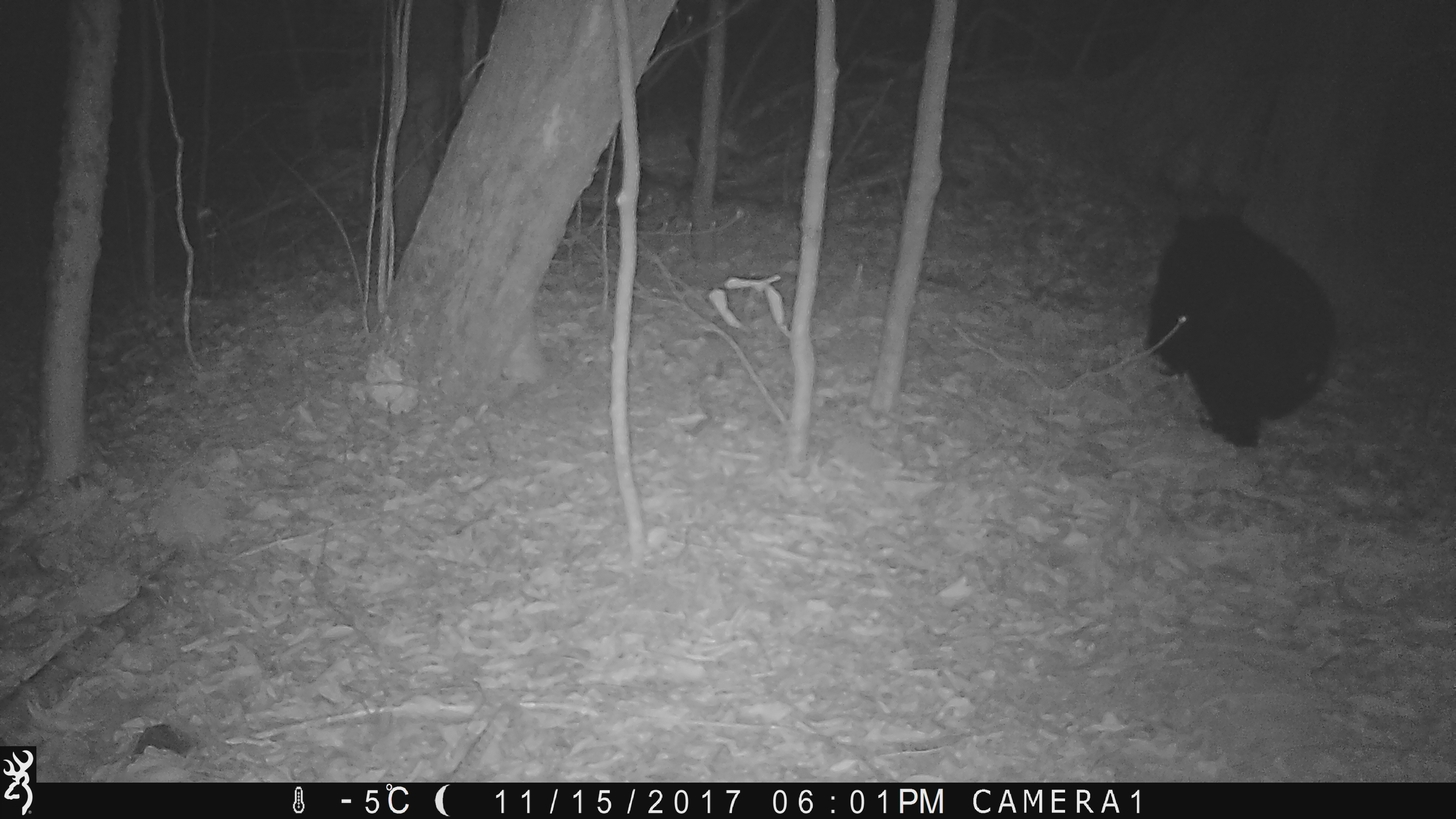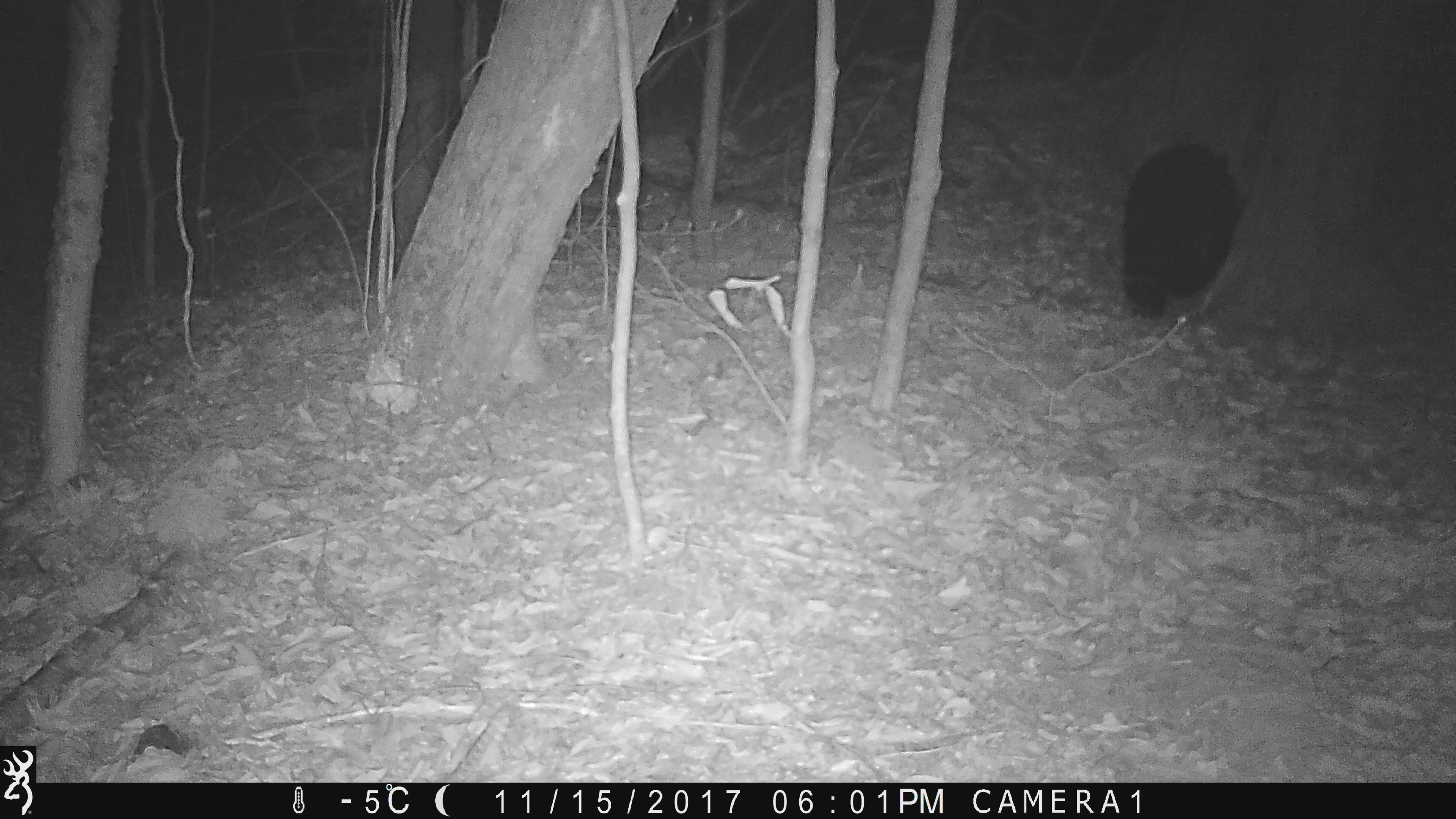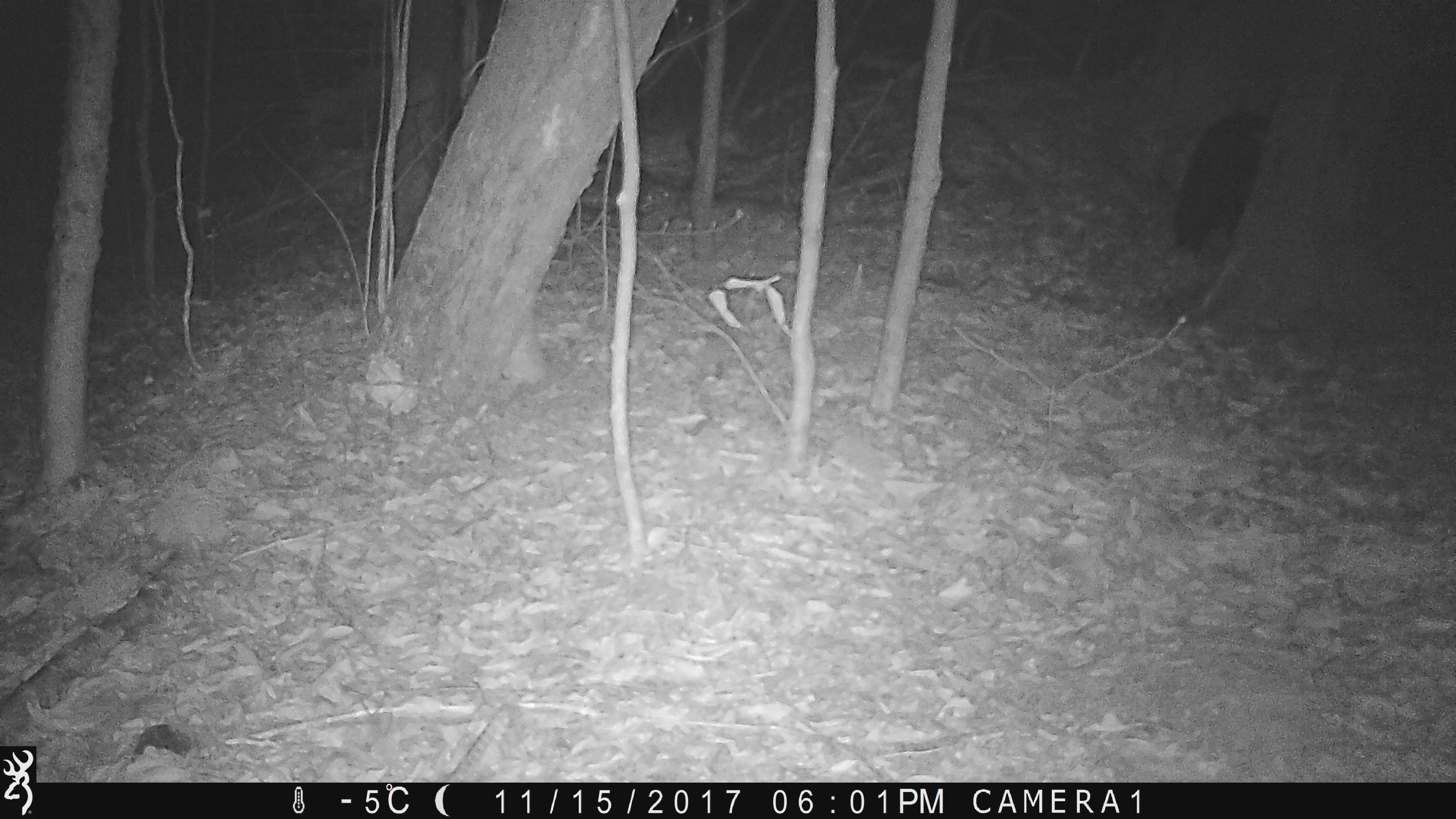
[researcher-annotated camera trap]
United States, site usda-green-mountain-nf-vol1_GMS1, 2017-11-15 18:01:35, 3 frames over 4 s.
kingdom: Animalia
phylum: Chordata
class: Mammalia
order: Carnivora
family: Ursidae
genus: Ursus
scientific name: Ursus americanus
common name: black bear